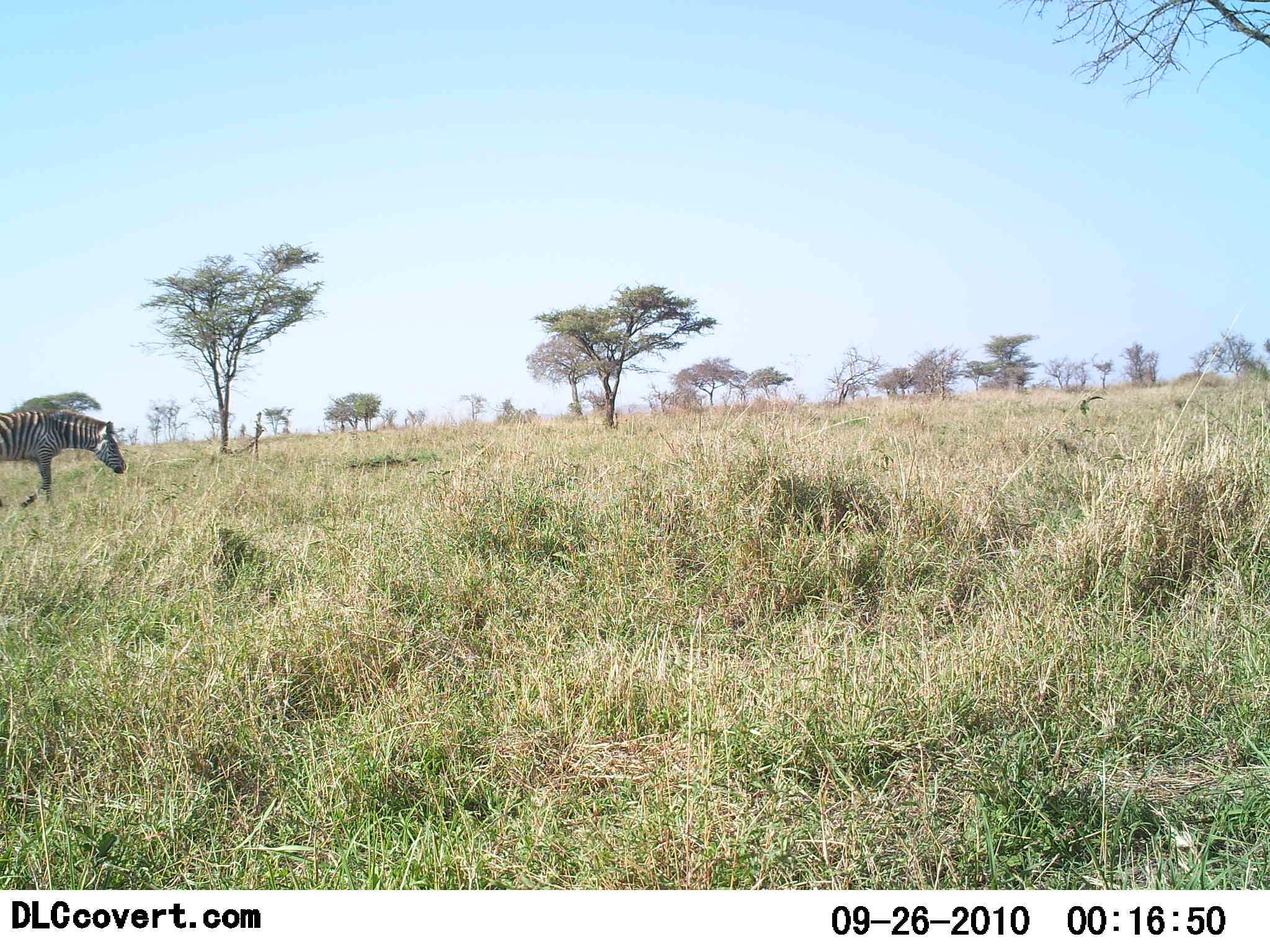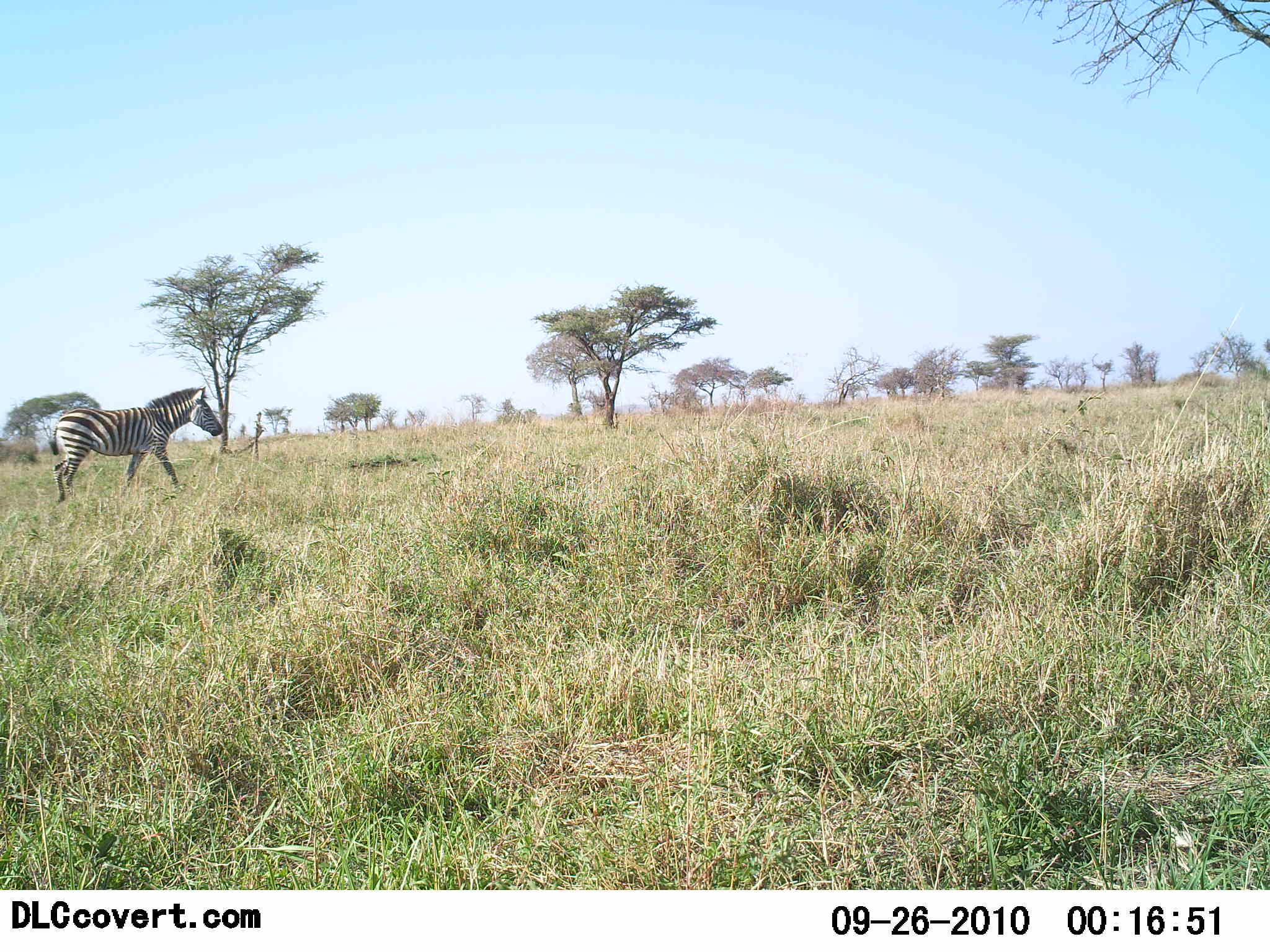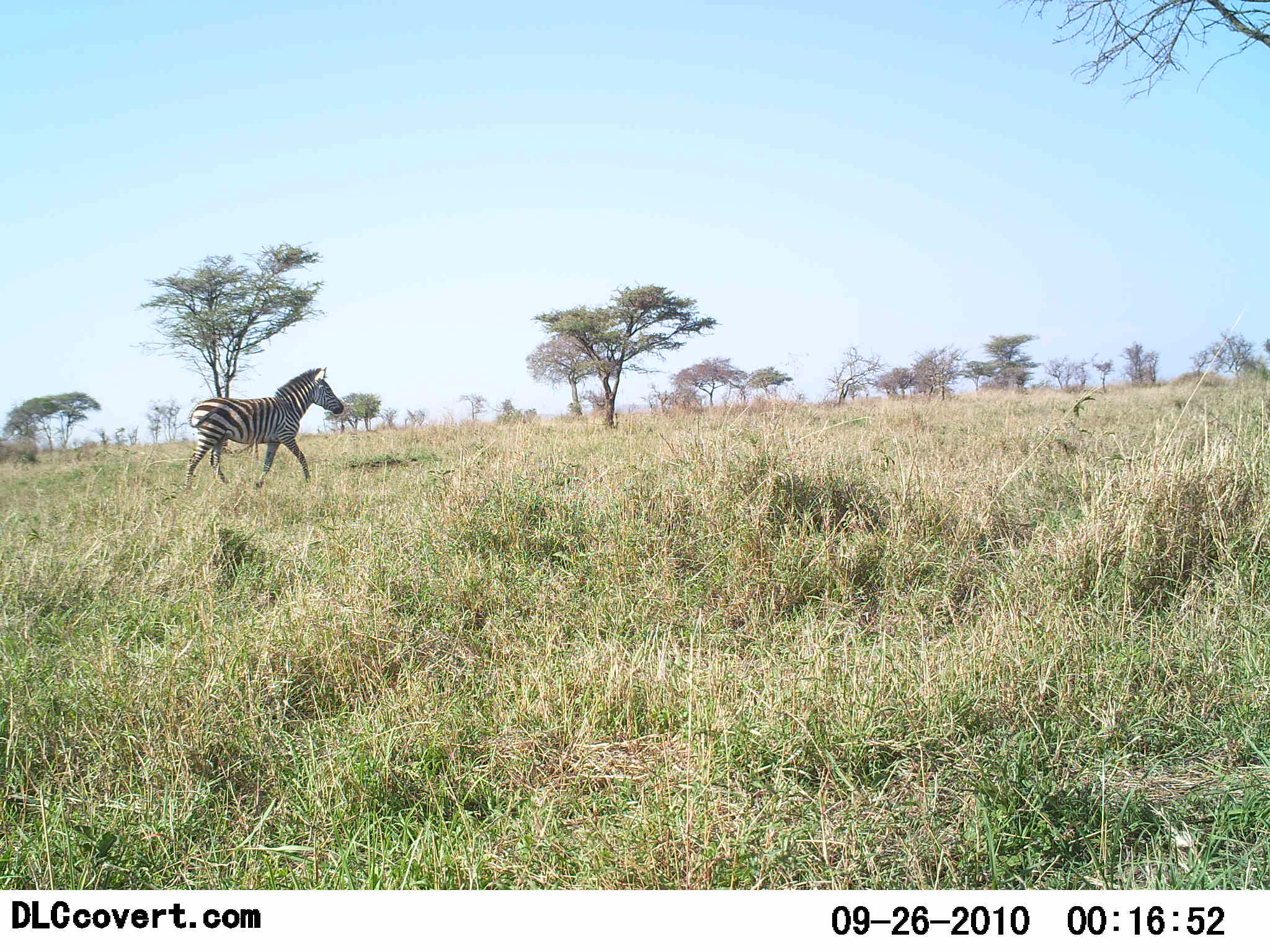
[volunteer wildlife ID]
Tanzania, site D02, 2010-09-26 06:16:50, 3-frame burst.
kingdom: Animalia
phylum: Chordata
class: Mammalia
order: Perissodactyla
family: Equidae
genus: Equus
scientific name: Equus quagga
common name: plains zebra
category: zebra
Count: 1.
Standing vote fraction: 0%.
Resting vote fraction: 0%.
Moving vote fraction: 100%.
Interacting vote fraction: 0%.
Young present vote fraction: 0%.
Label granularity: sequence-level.